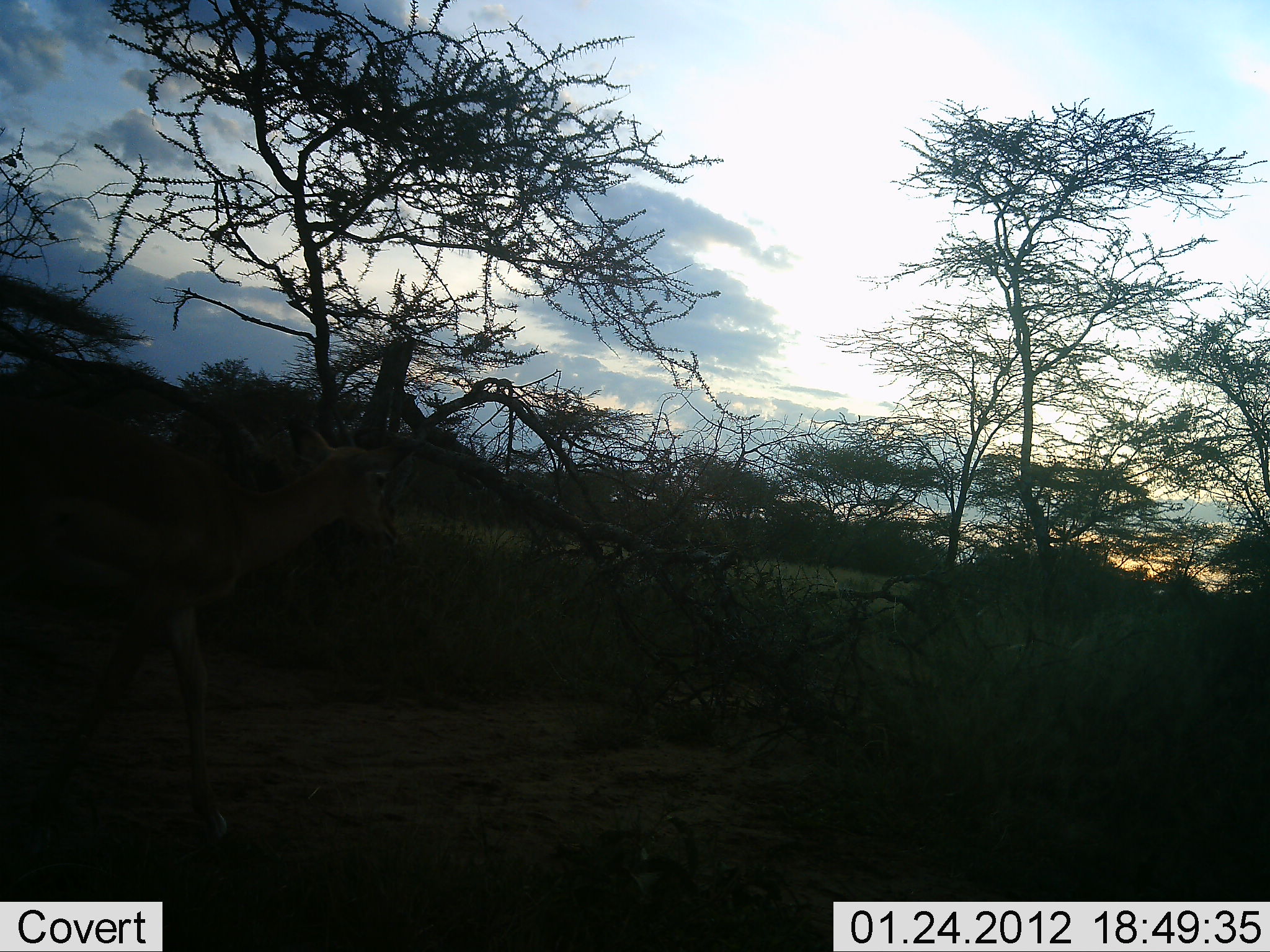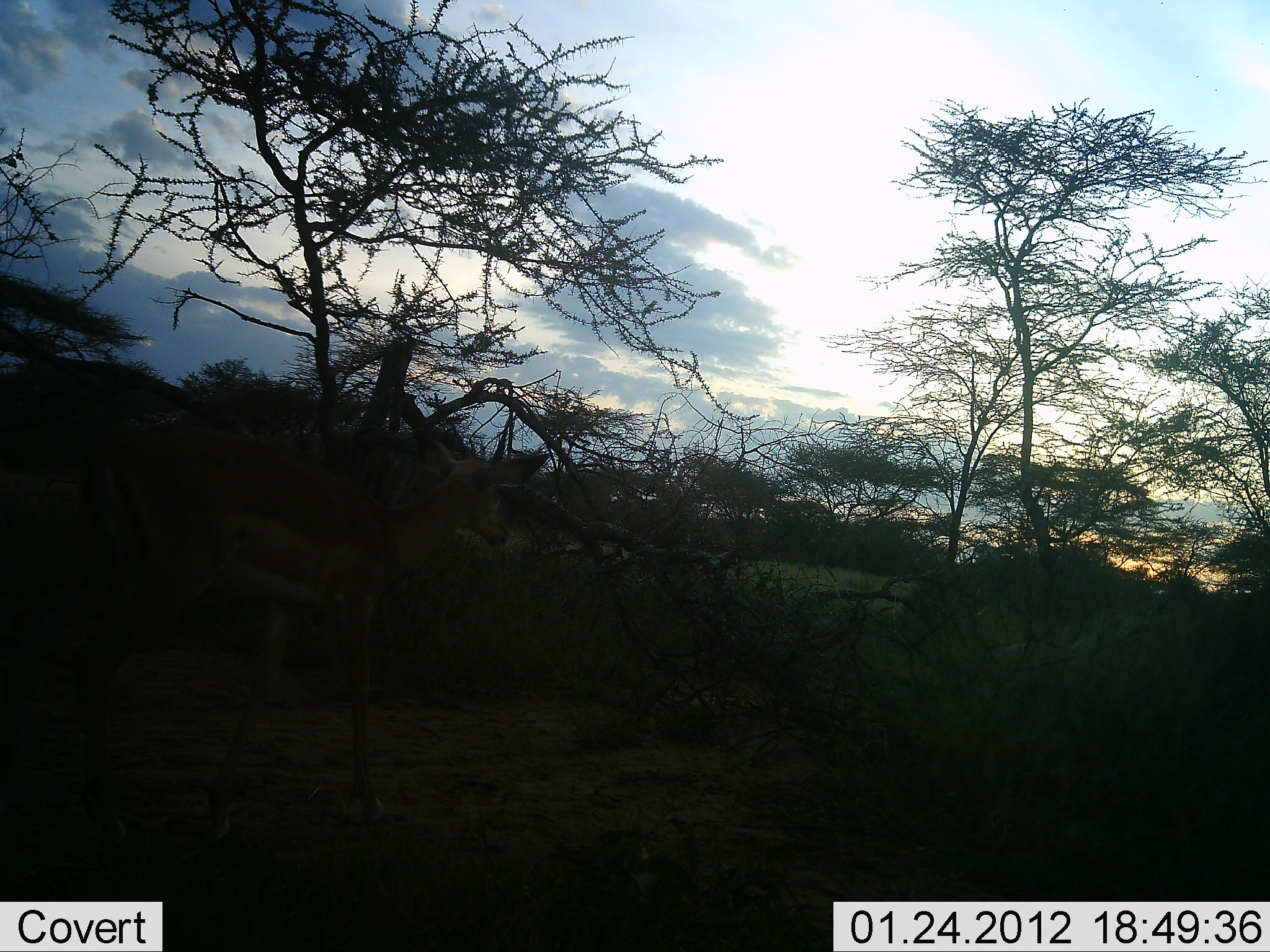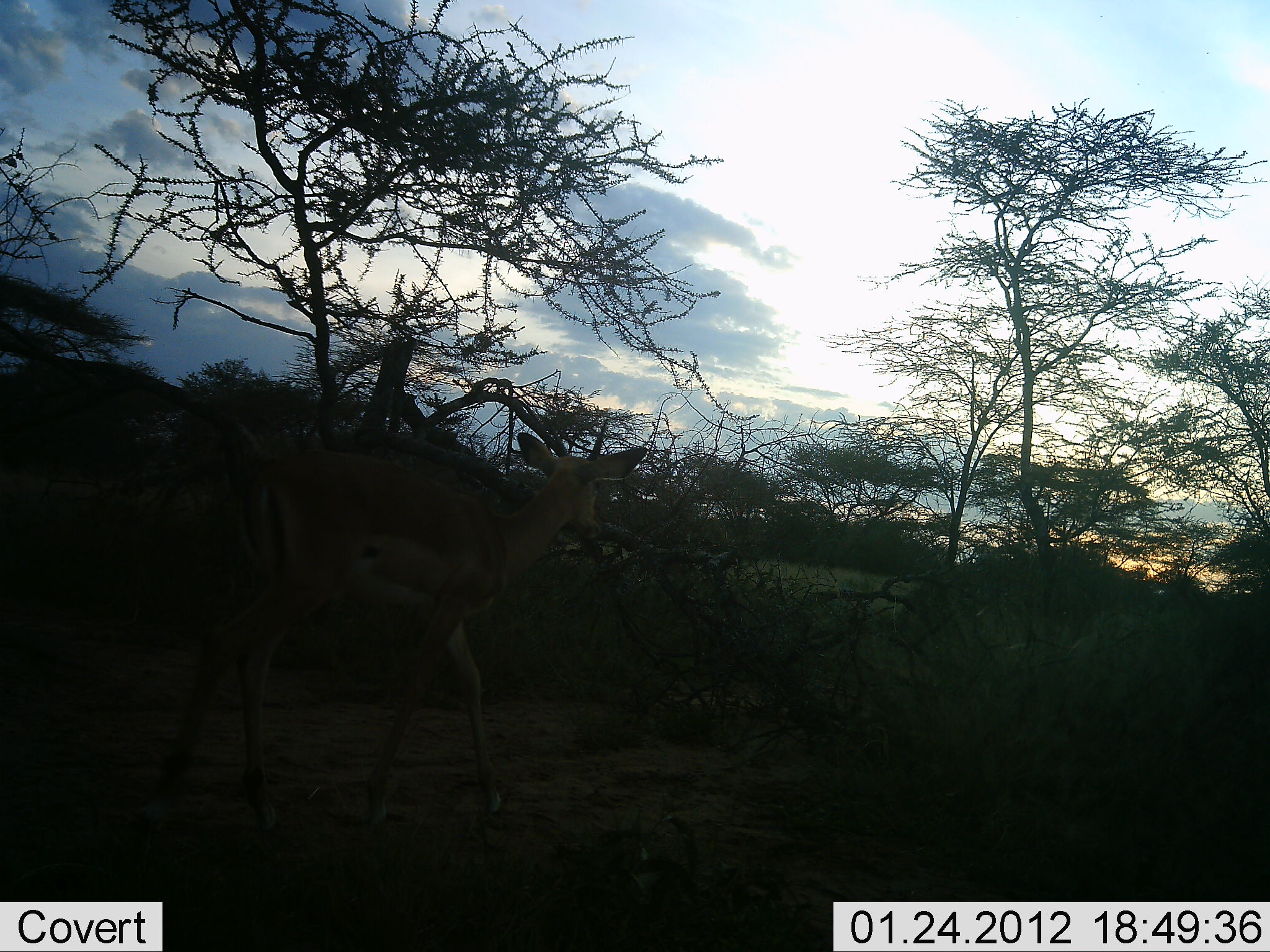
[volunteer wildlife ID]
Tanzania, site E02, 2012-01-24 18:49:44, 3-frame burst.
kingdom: Animalia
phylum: Chordata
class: Mammalia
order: Artiodactyla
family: Bovidae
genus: Aepyceros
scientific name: Aepyceros melampus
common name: impala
Impala (Aepyceros melampus), count 1. Behavior (volunteer vote fractions): standing 0%, resting 0%, moving 100%, interacting 0%. Young present (vote fraction): 0%. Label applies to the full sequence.